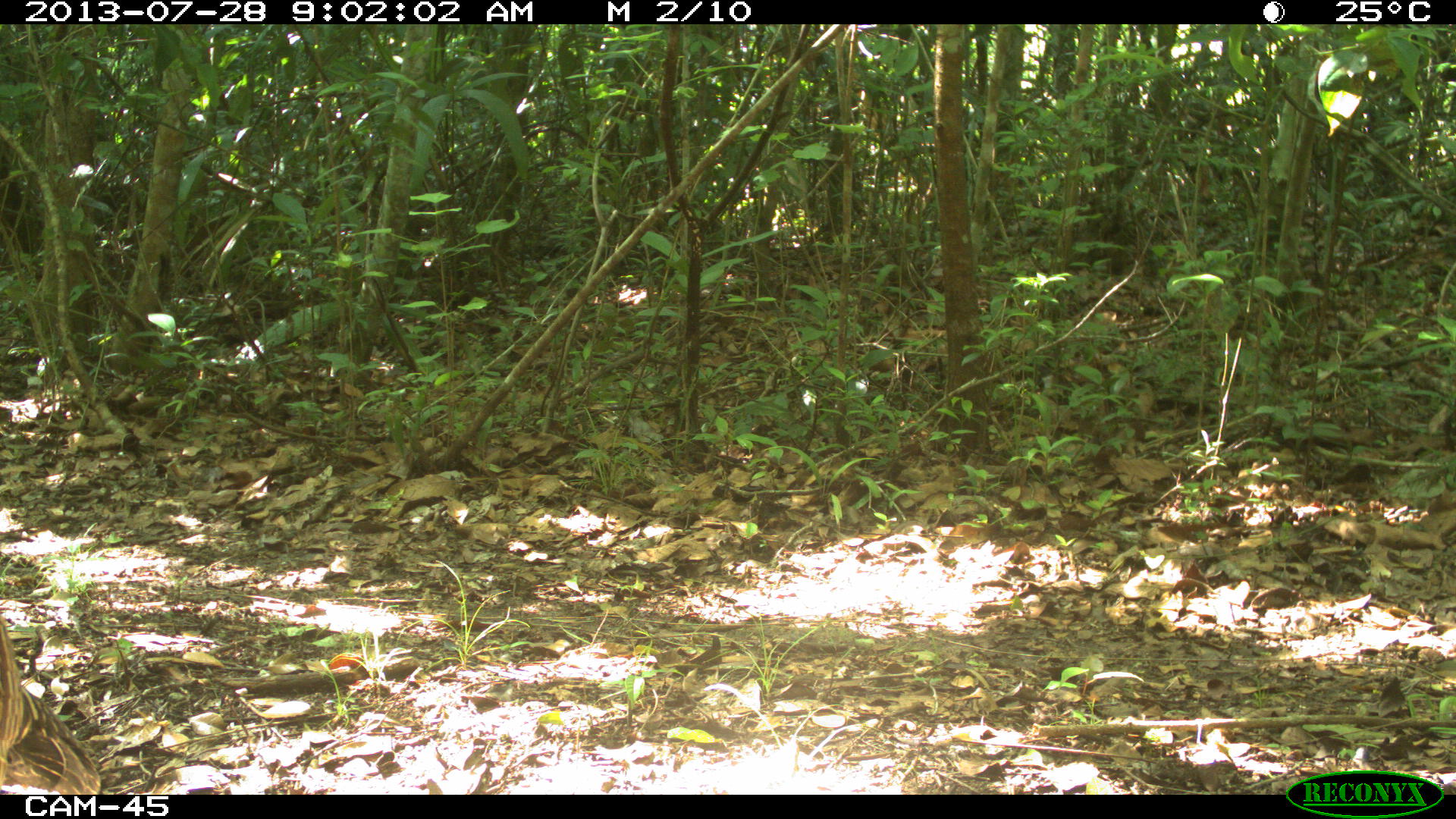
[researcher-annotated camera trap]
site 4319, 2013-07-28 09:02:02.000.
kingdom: Animalia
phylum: Chordata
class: Aves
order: Galliformes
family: Cracidae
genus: Crax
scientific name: Crax rubra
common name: great curassow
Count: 1.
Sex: female.